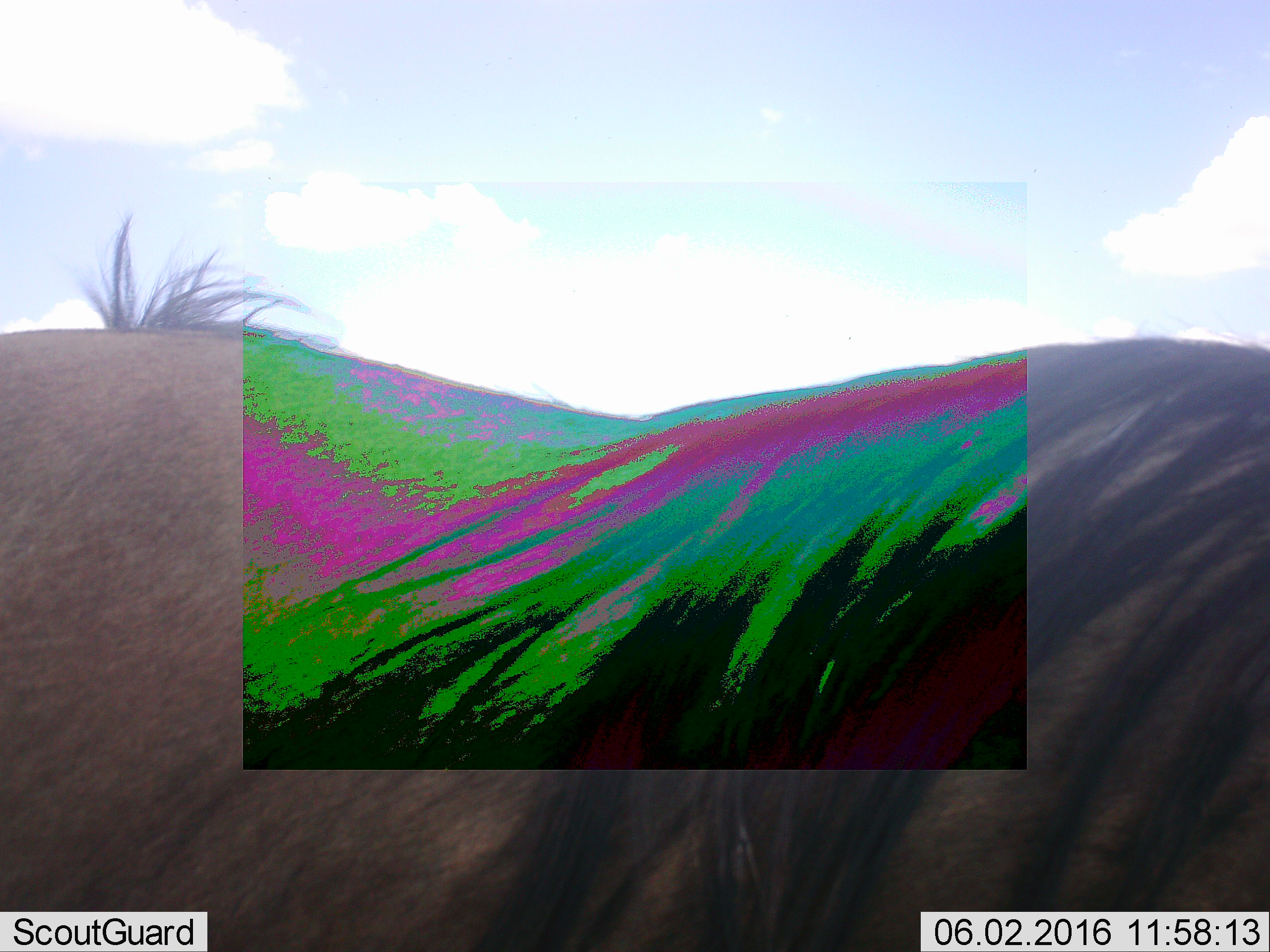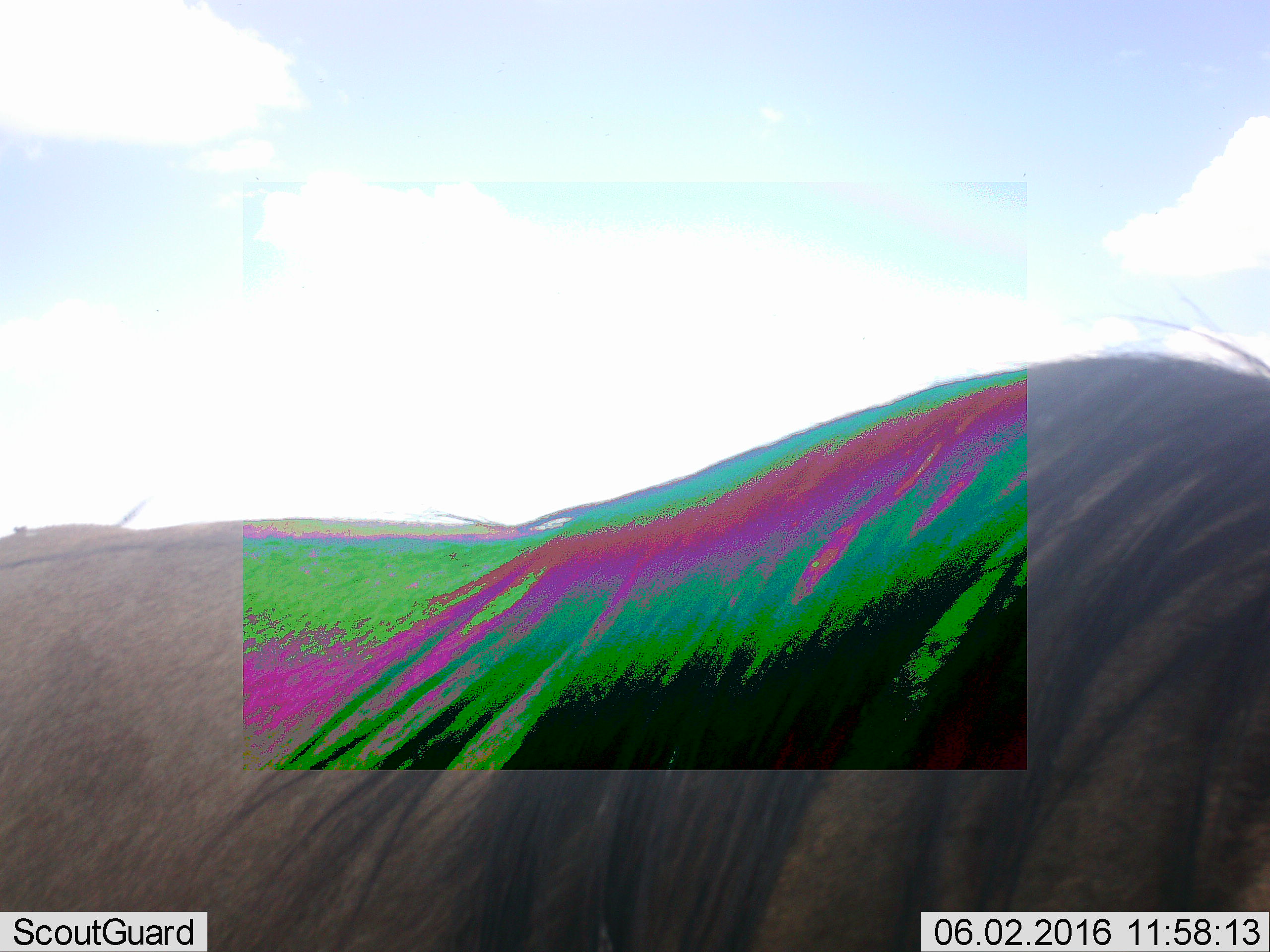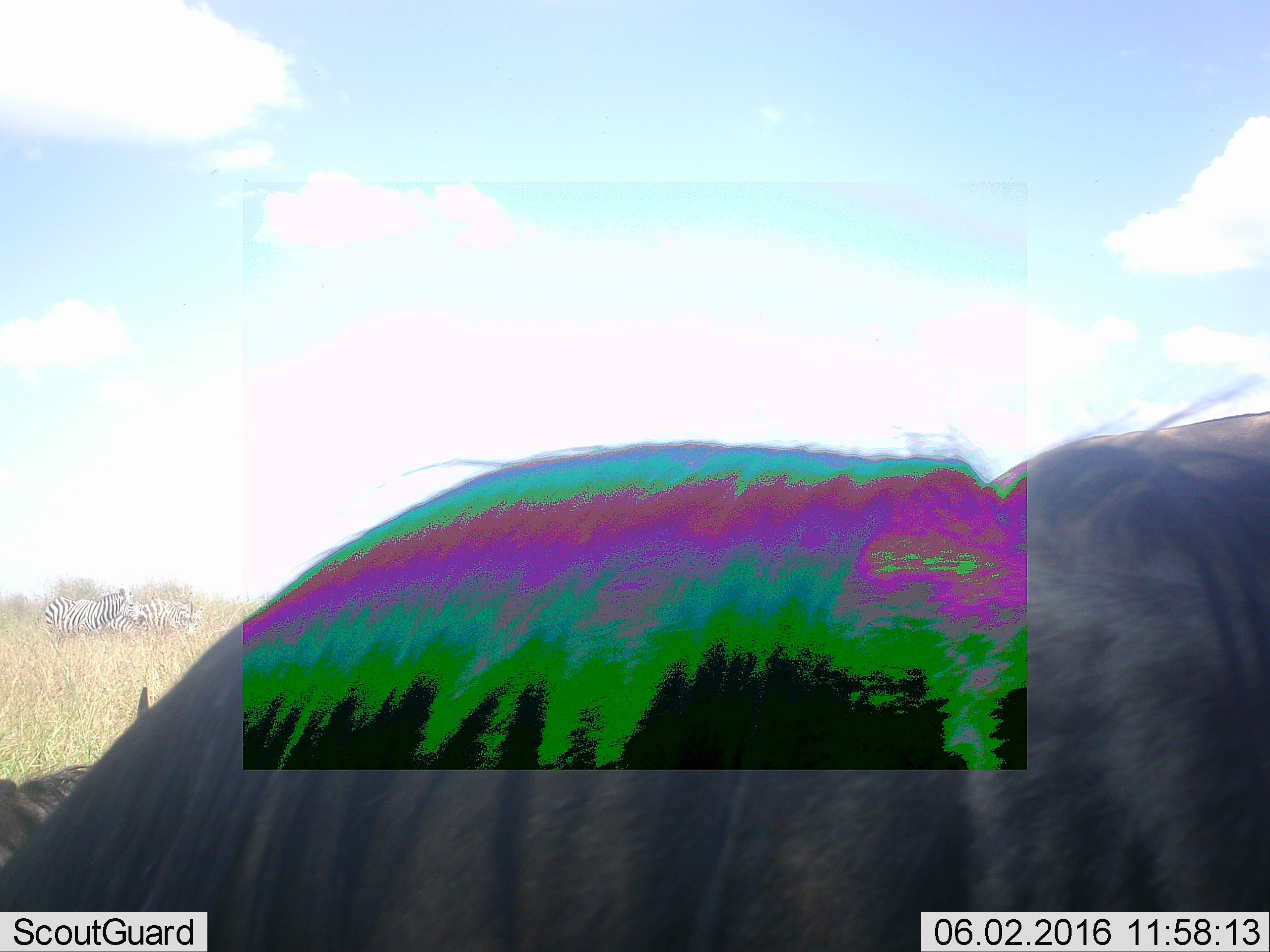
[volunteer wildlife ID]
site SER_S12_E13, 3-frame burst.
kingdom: Animalia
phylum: Chordata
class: Mammalia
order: Artiodactyla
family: Bovidae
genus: Connochaetes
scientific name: Connochaetes taurinus taurinus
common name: blue wildebeest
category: wildebeestblue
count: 2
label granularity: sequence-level